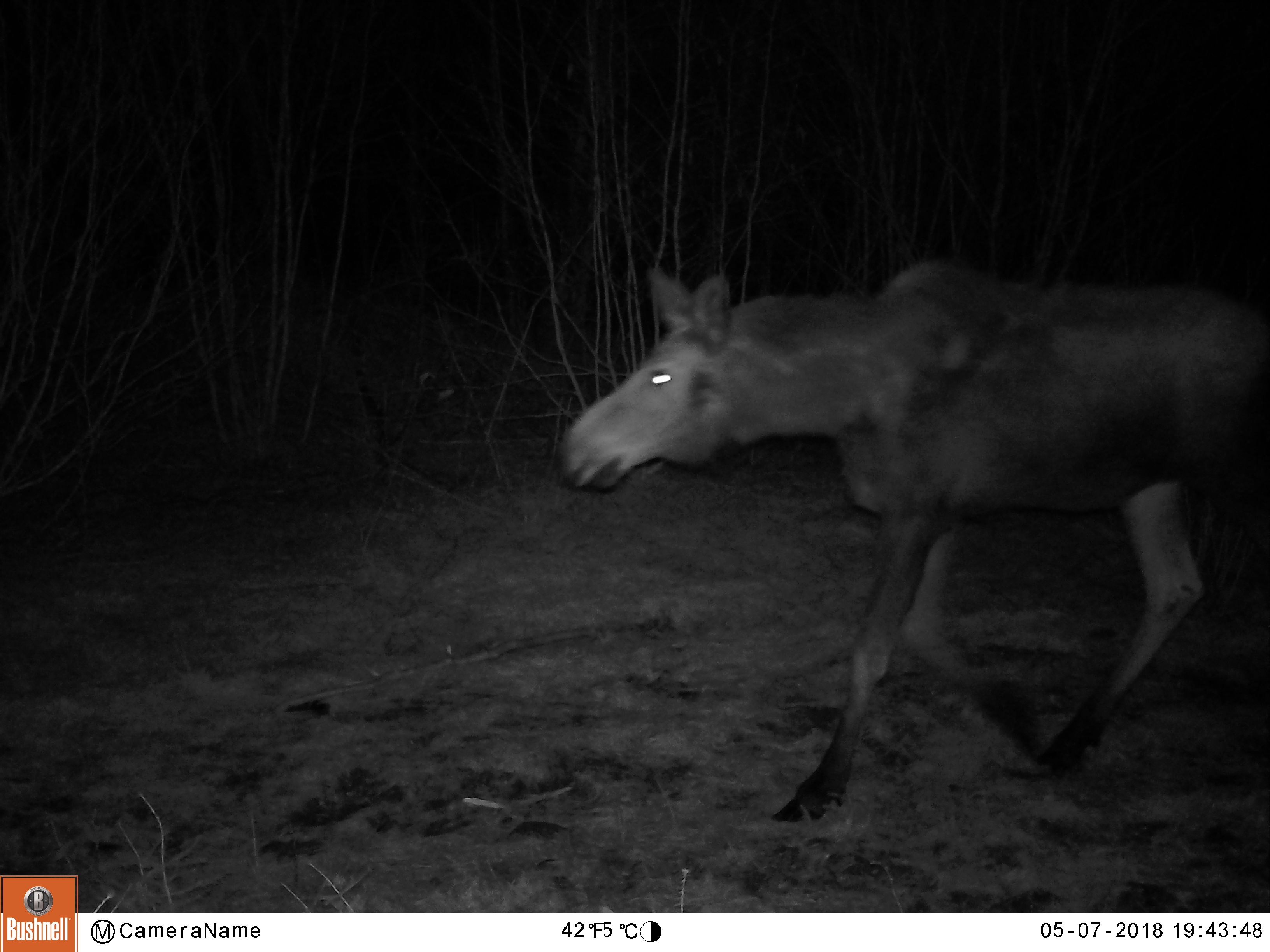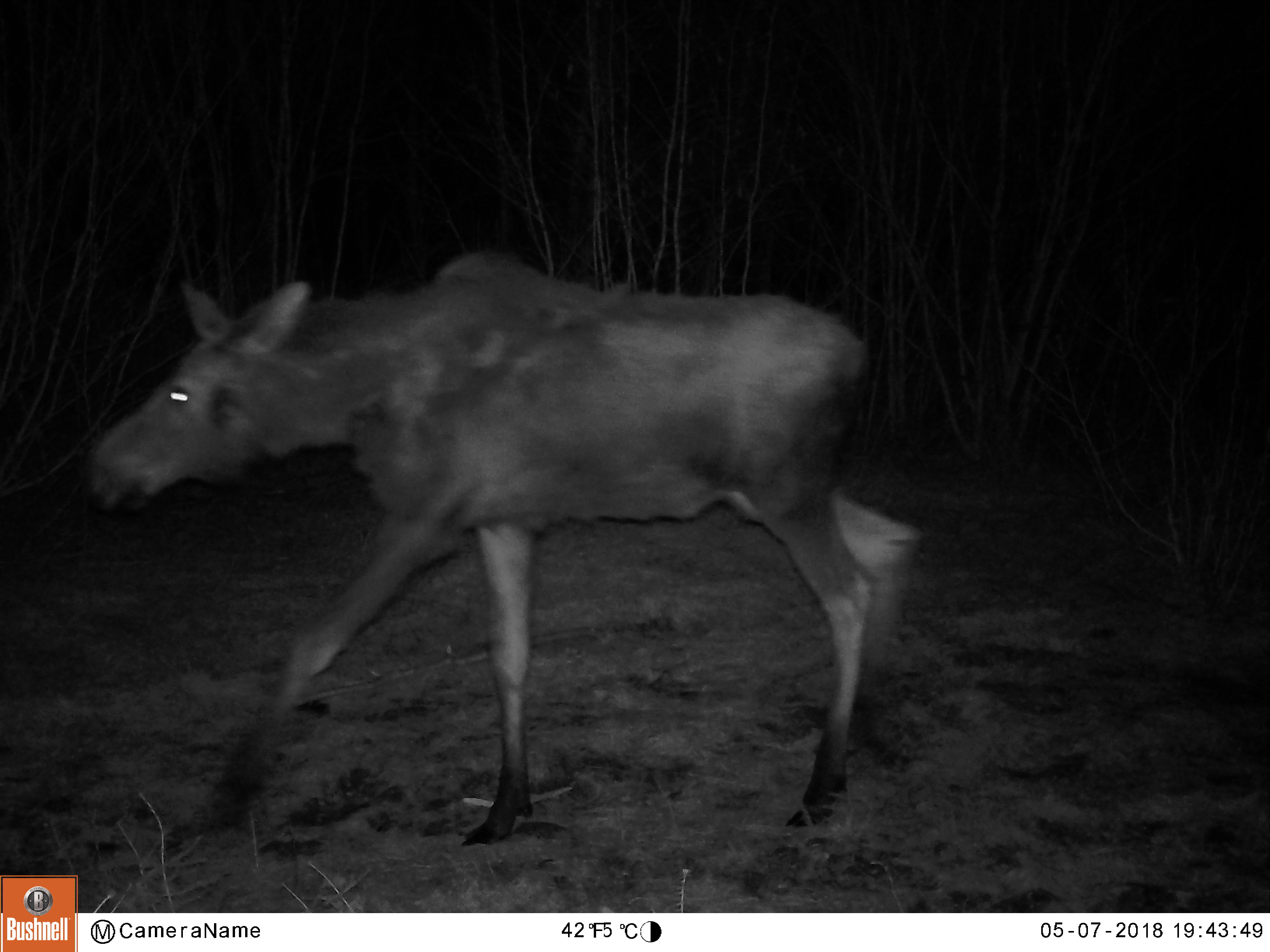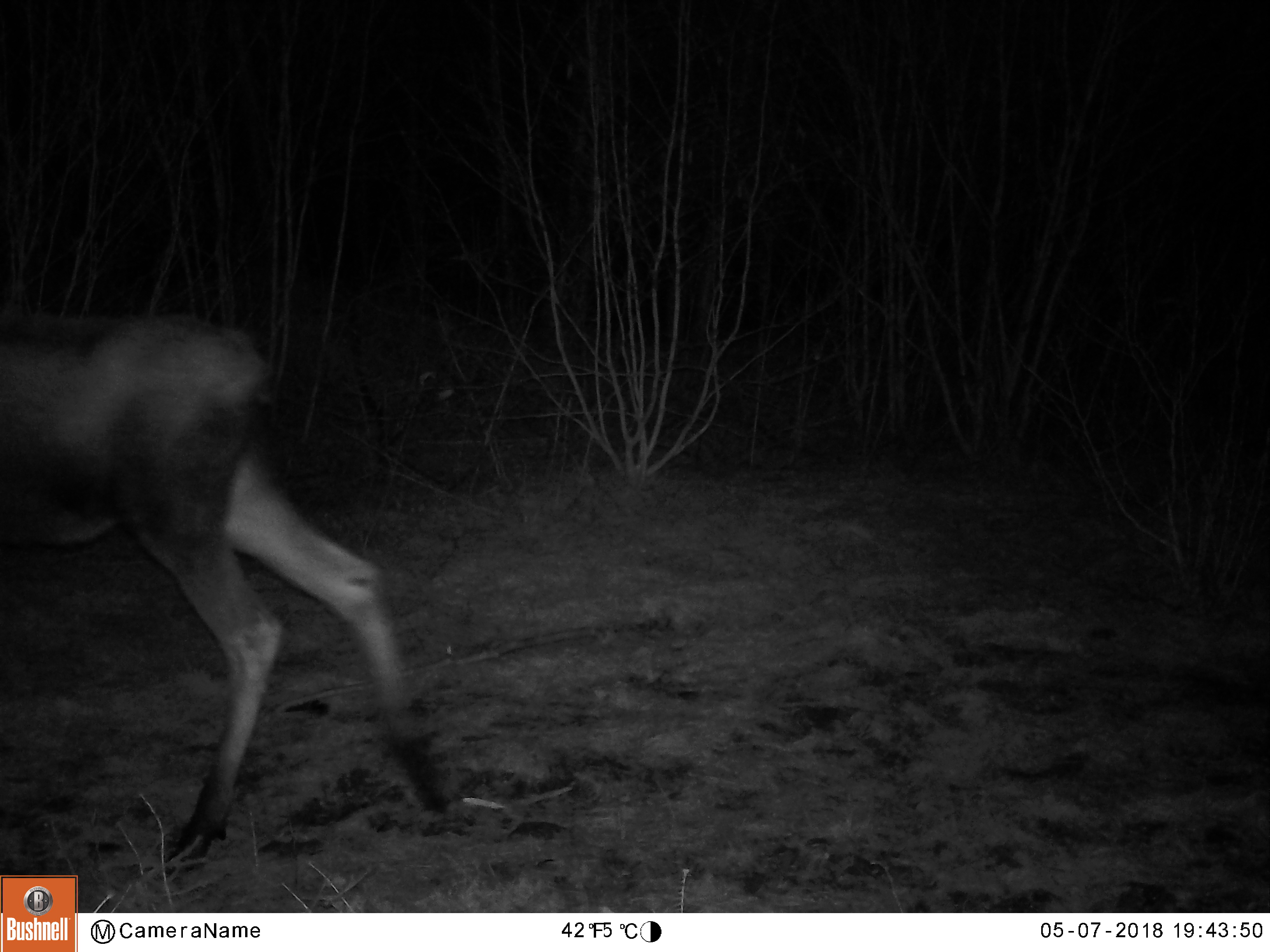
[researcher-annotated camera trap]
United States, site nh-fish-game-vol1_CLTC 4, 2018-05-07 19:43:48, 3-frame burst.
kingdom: Animalia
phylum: Chordata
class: Mammalia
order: Artiodactyla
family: Cervidae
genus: Alces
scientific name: Alces alces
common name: moose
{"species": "moose (Alces alces)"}